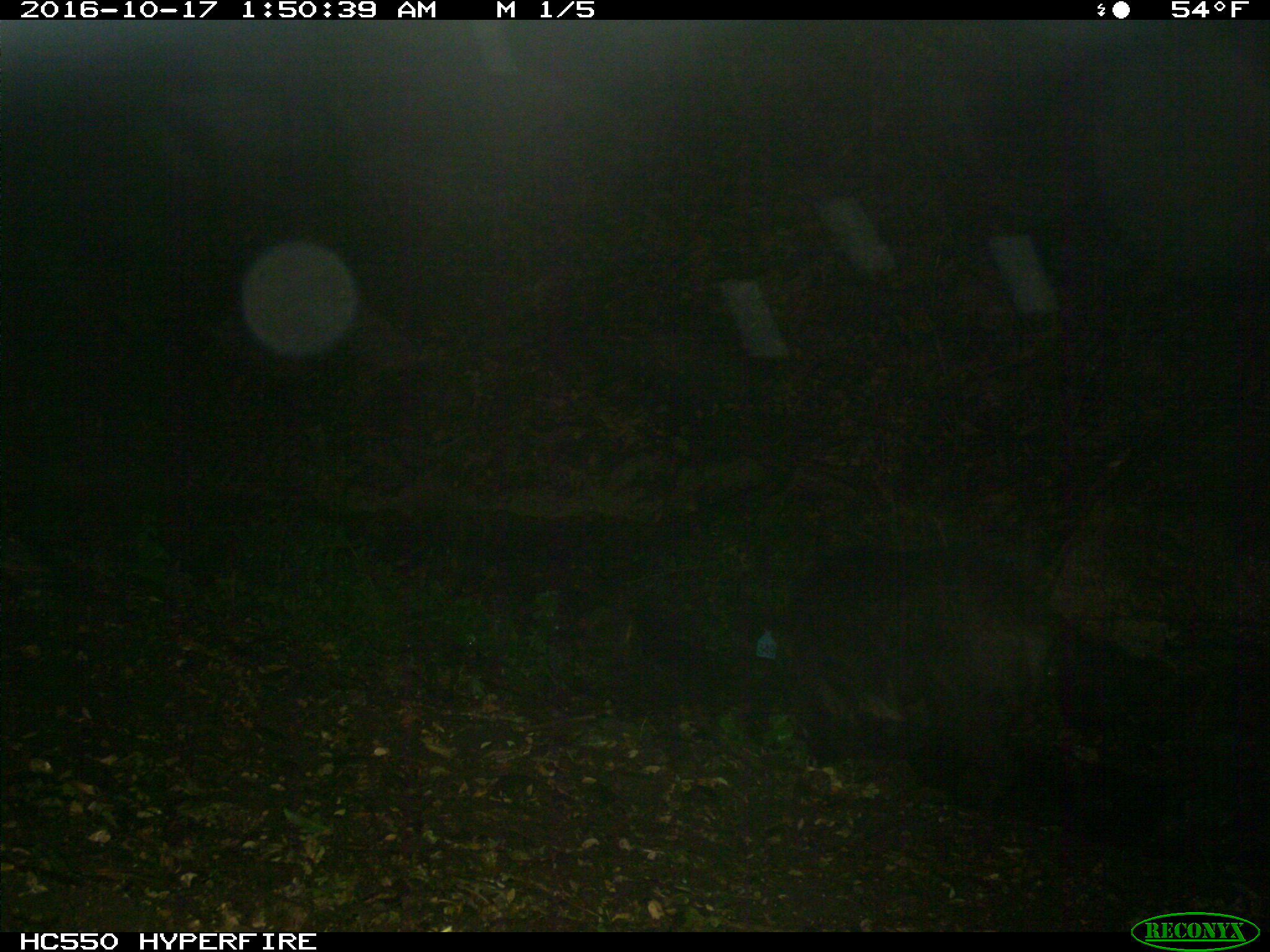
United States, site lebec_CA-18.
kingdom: Animalia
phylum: Chordata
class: Mammalia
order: Artiodactyla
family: Suidae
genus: Sus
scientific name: Sus scrofa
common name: wild boar